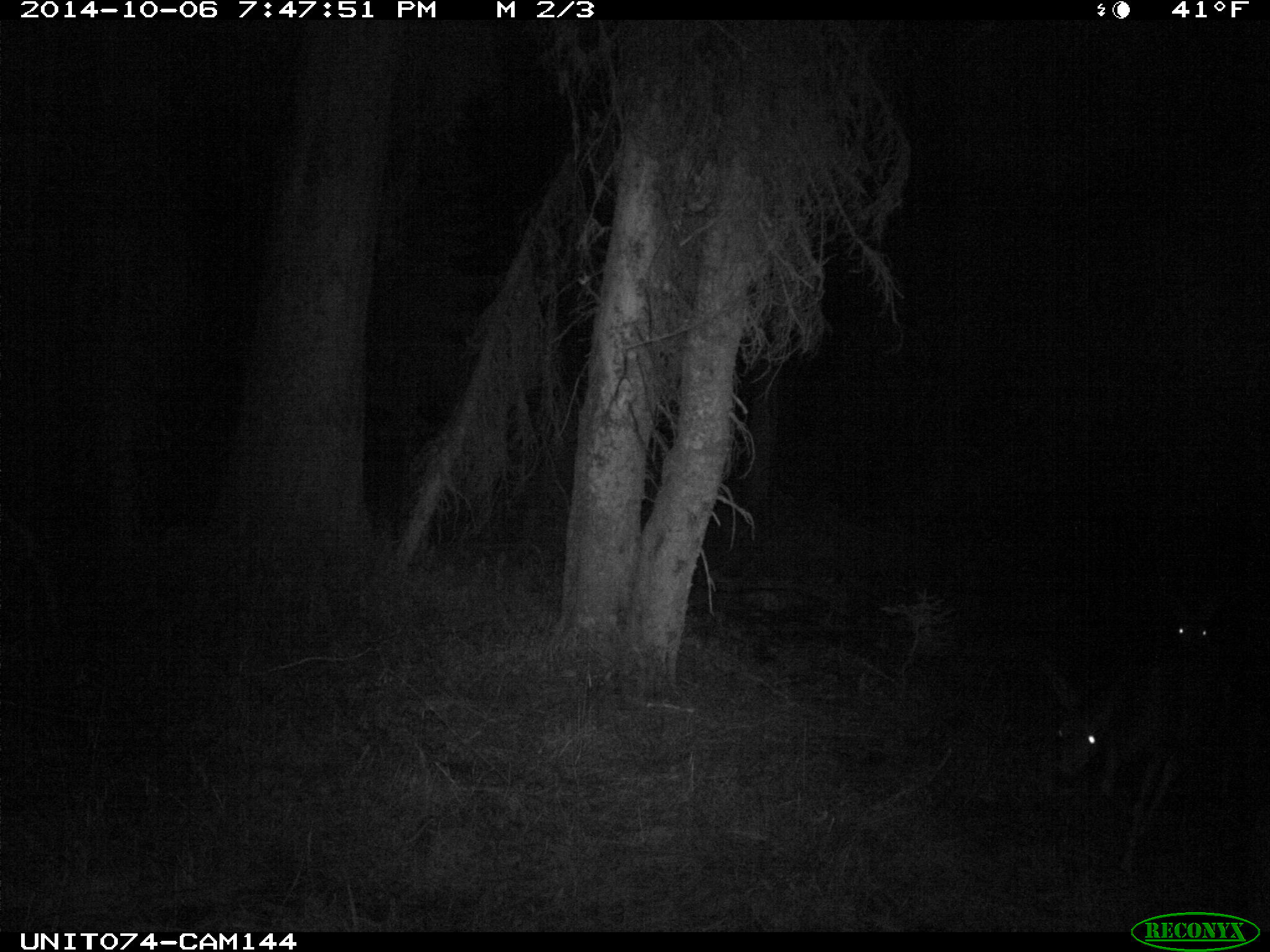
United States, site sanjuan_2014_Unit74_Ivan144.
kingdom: Animalia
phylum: Chordata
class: Mammalia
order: Artiodactyla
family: Cervidae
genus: Odocoileus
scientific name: Odocoileus hemionus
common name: mule deer